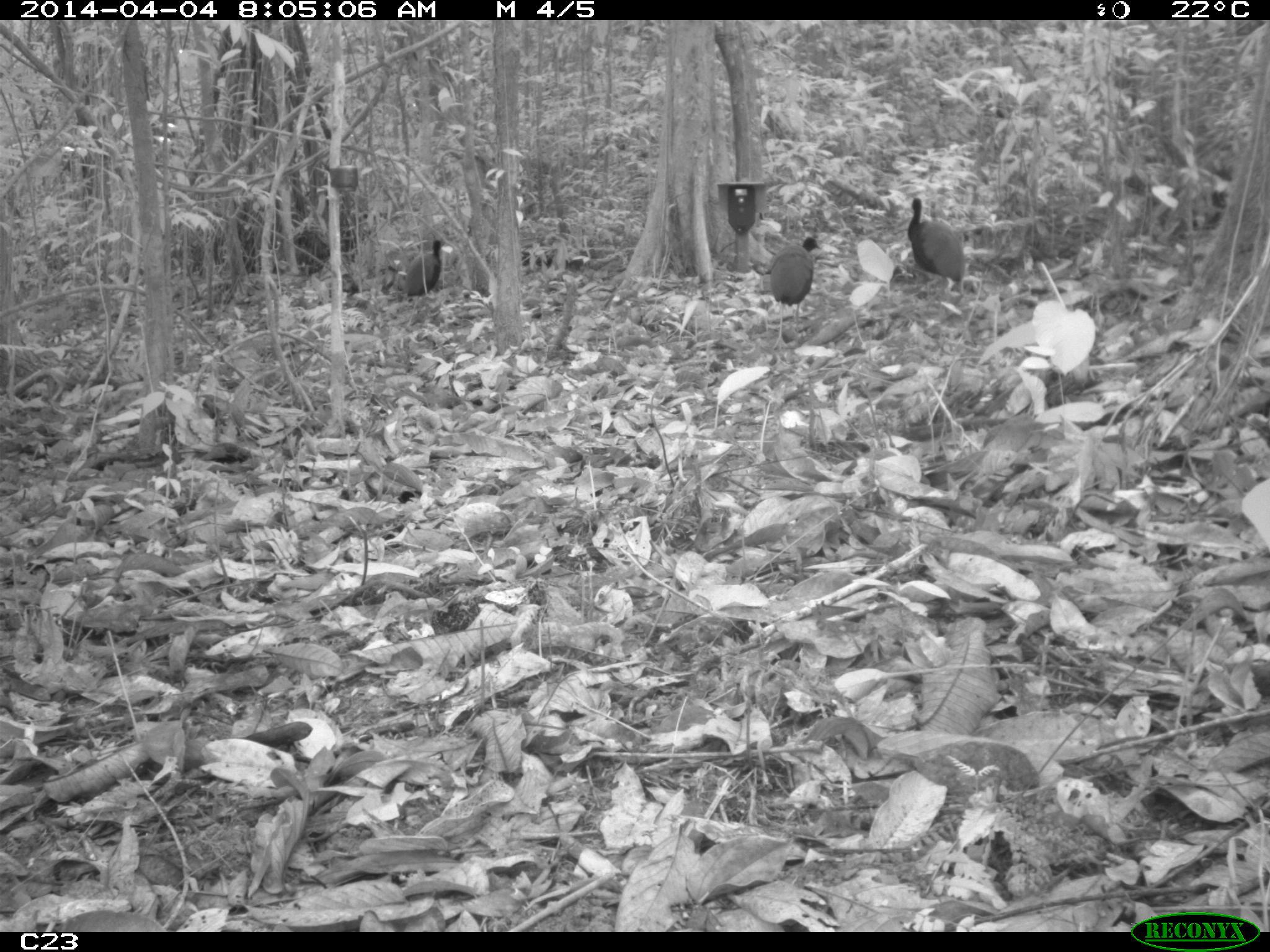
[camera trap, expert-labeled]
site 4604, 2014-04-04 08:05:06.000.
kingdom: Animalia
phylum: Chordata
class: Aves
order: Gruiformes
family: Psophiidae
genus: Psophia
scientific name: Psophia crepitans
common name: gray-winged trumpeter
Psophia crepitans (gray-winged trumpeter), count 3, age adult.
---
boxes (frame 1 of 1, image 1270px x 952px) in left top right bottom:
psophia crepitans: 767 235 820 351; 906 196 968 295; 402 239 443 326